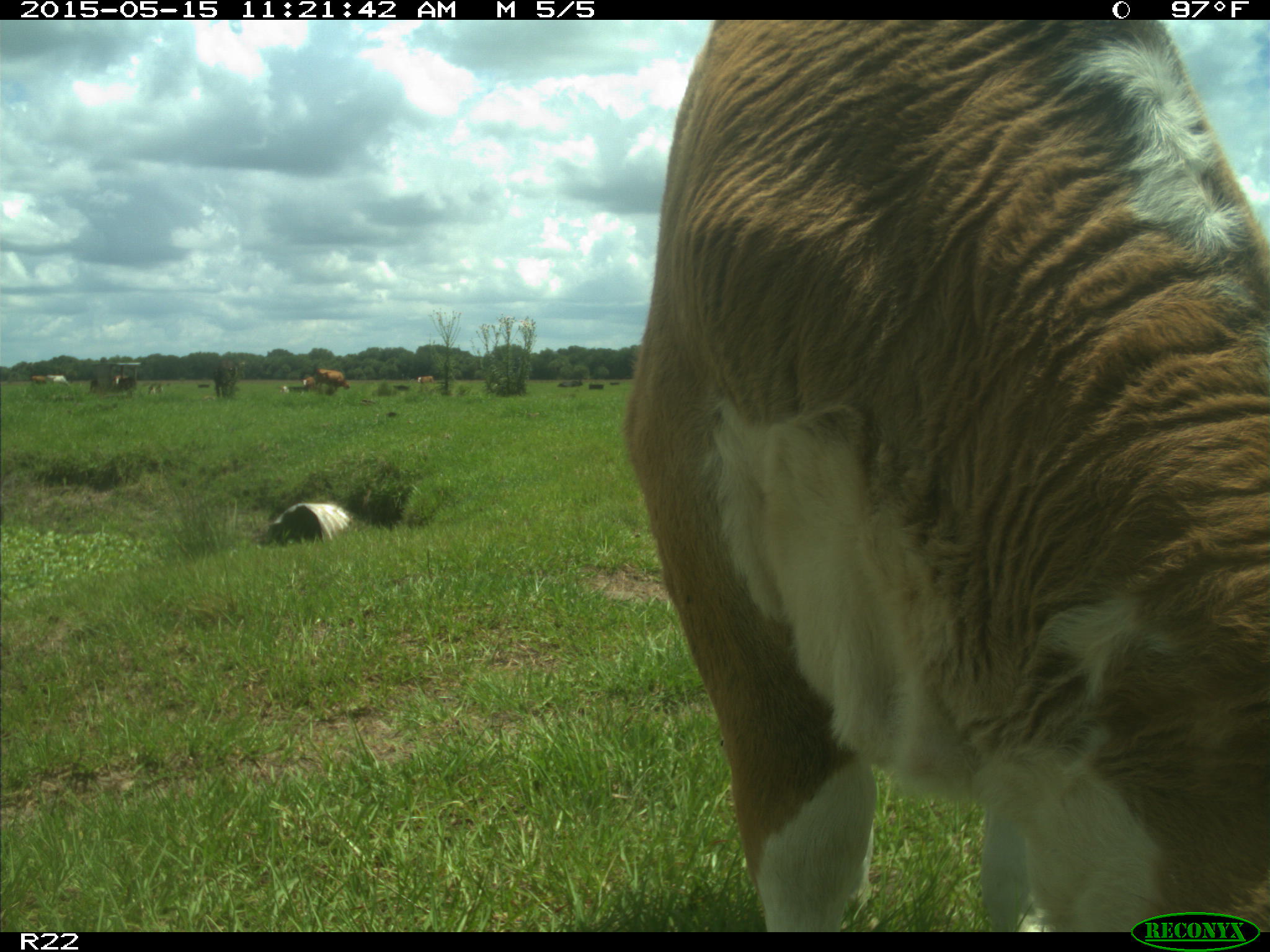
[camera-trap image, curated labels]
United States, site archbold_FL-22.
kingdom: Animalia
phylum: Chordata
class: Mammalia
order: Artiodactyla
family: Bovidae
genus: Bos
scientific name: Bos taurus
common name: domestic cow